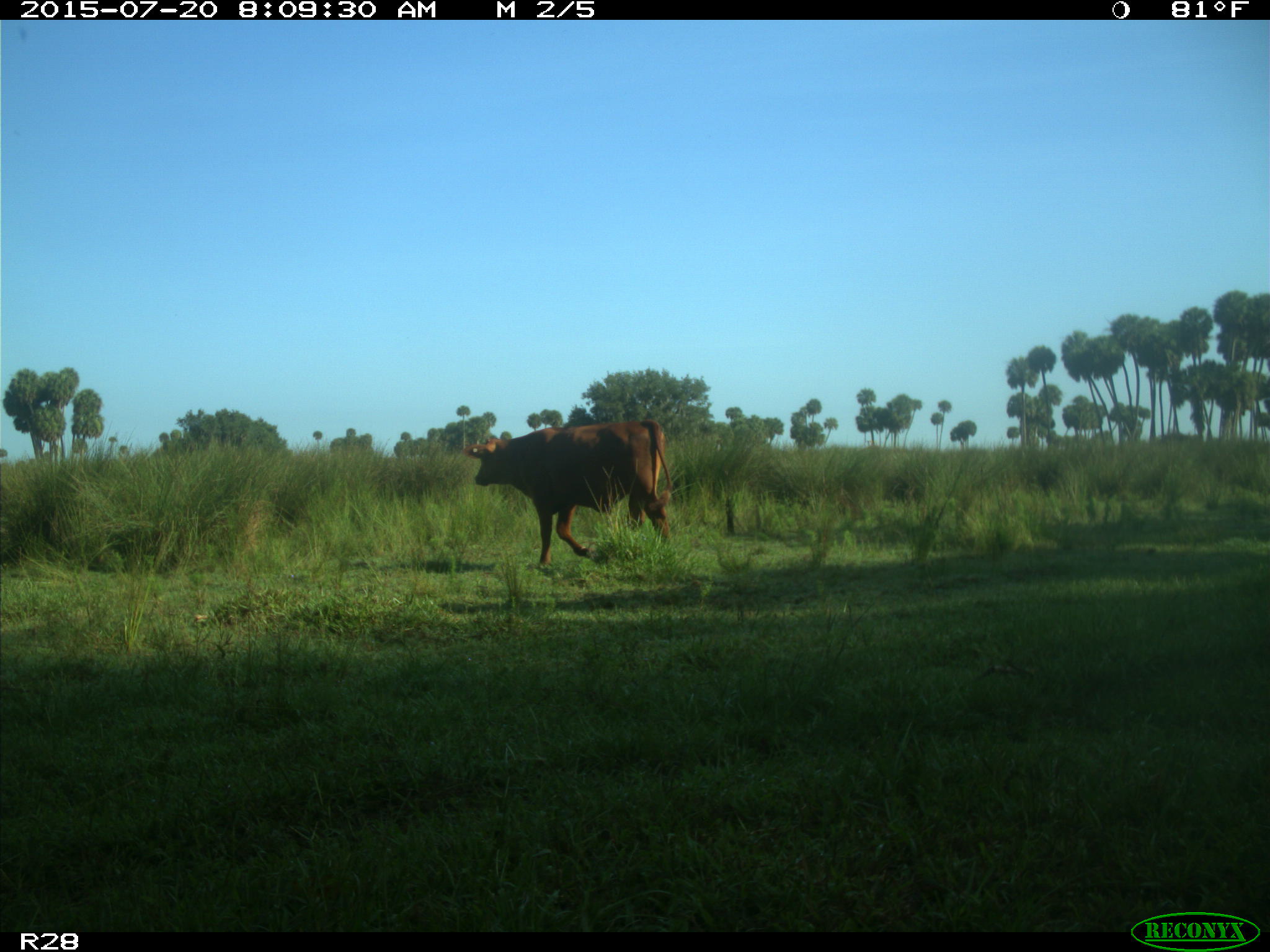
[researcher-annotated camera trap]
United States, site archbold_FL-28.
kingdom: Animalia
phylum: Chordata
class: Mammalia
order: Artiodactyla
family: Bovidae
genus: Bos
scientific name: Bos taurus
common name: domestic cow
Bos taurus (domestic cow).